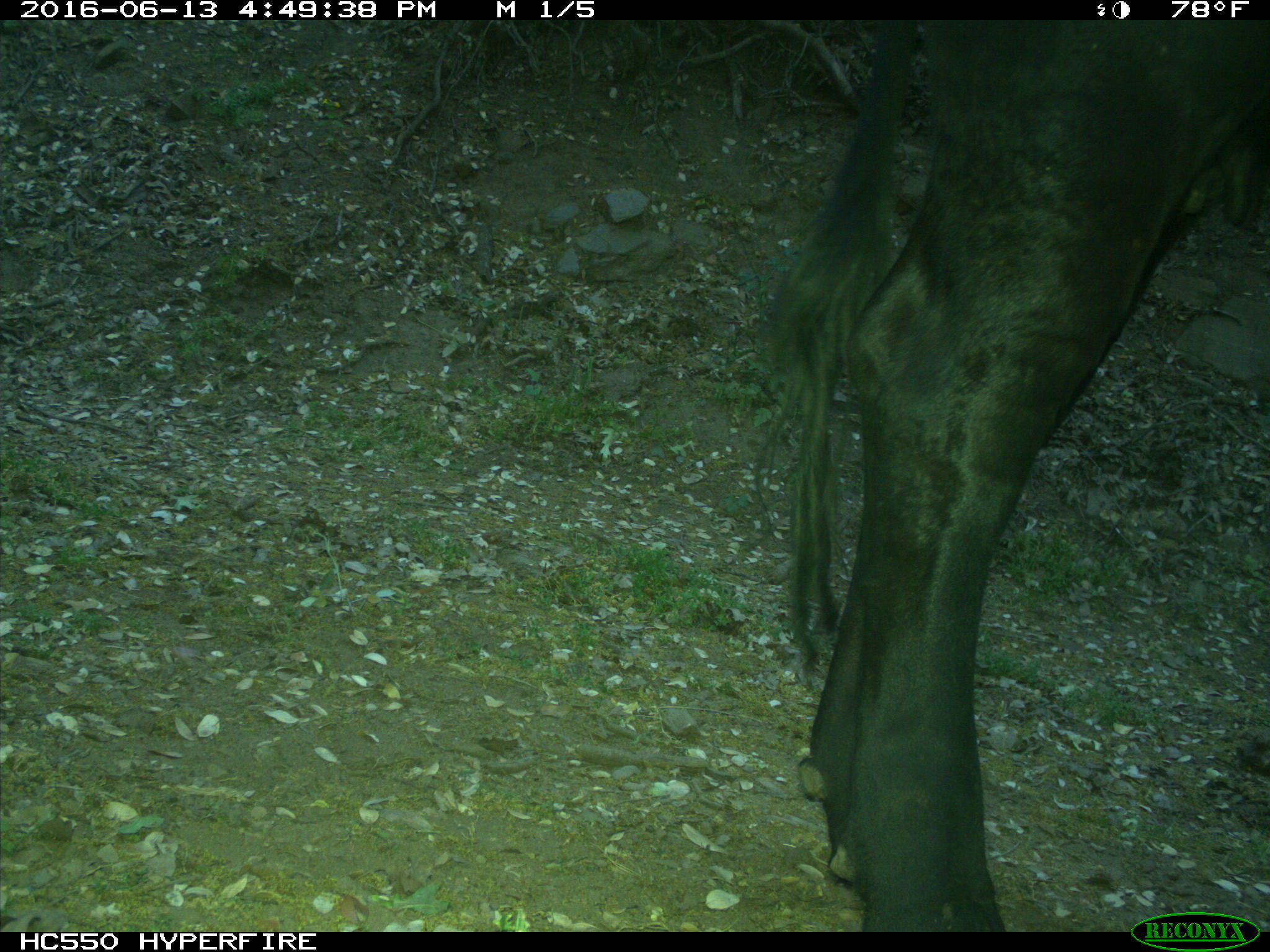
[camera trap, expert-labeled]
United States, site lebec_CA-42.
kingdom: Animalia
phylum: Chordata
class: Mammalia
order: Artiodactyla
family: Bovidae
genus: Bos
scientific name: Bos taurus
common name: domestic cow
Bos taurus (domestic cow).